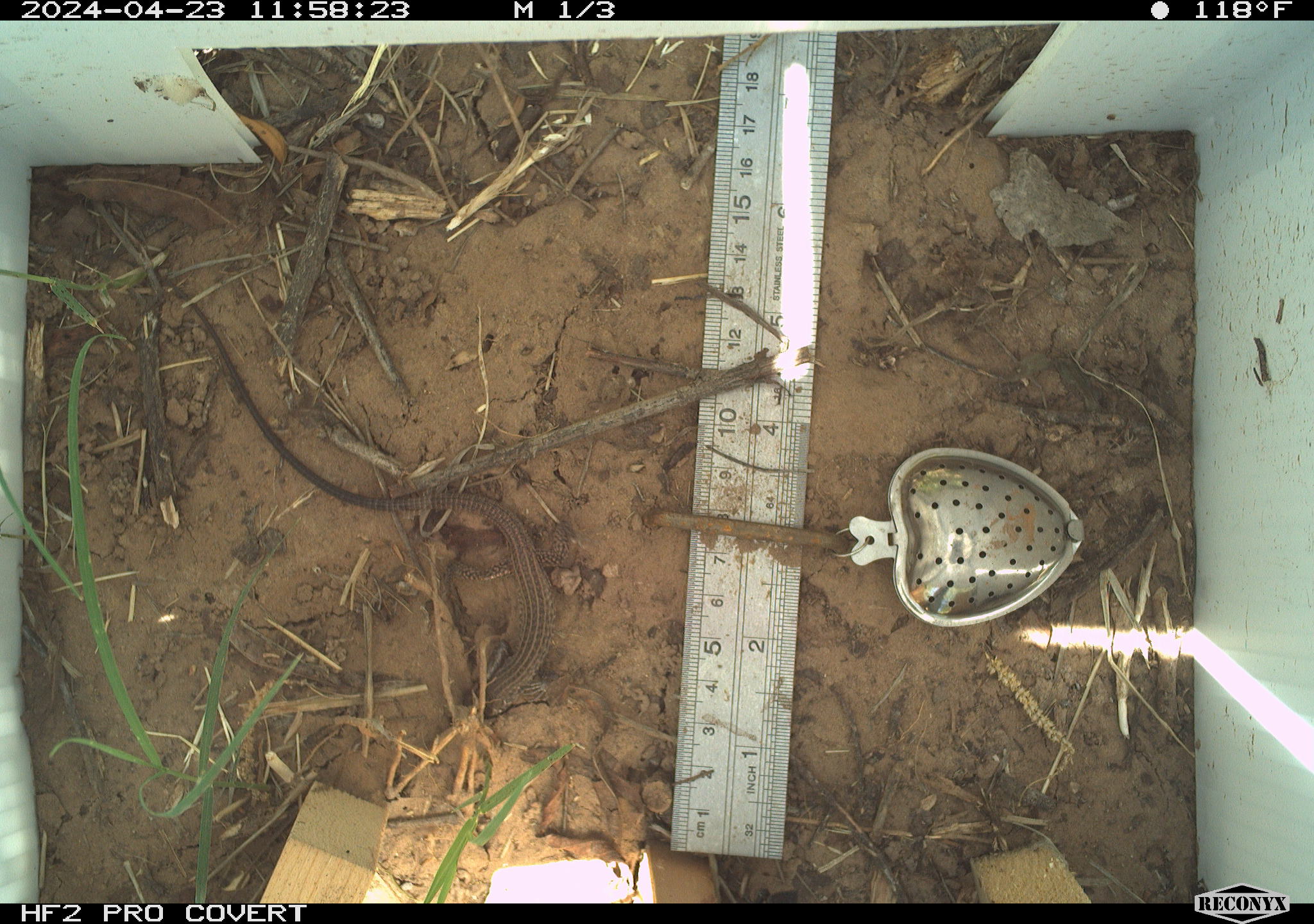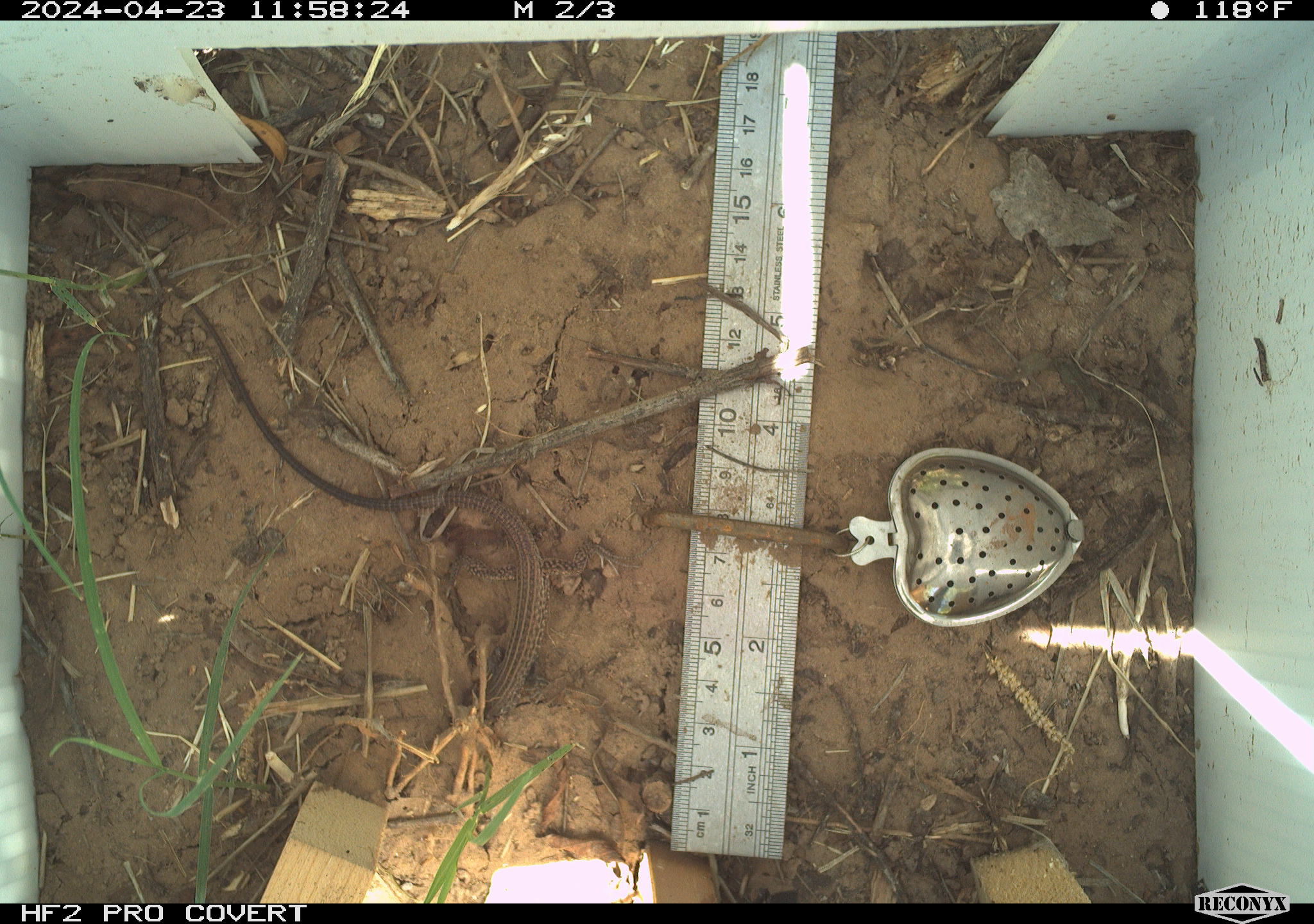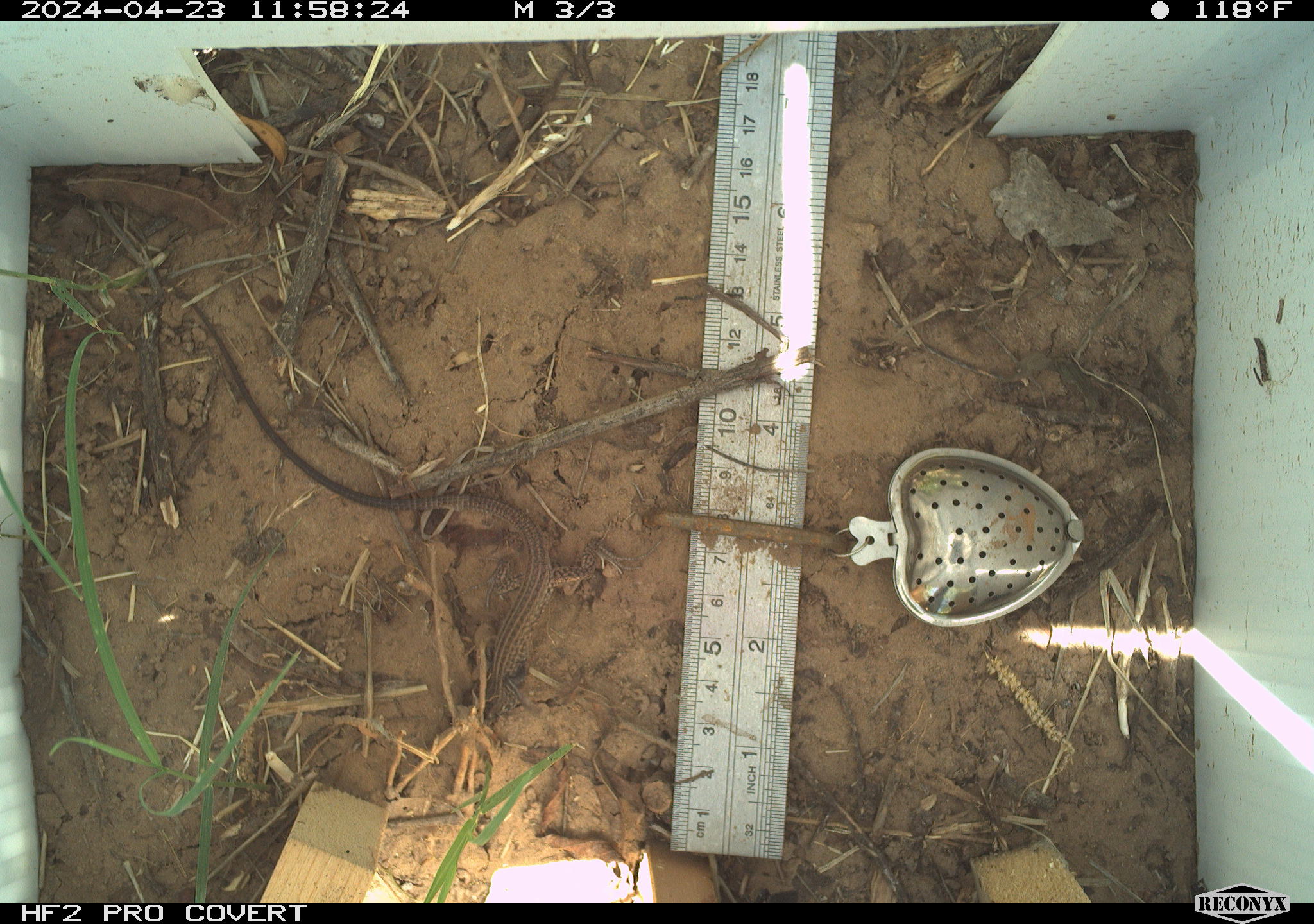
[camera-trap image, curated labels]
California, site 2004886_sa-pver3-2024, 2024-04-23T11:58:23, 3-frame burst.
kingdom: Animalia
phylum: Chordata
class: Reptilia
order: Squamata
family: Teiidae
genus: Aspidoscelis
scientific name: Aspidoscelis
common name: whiptail lizards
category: aspidoscelis species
Aspidoscelis species (whiptail lizards) (Aspidoscelis).